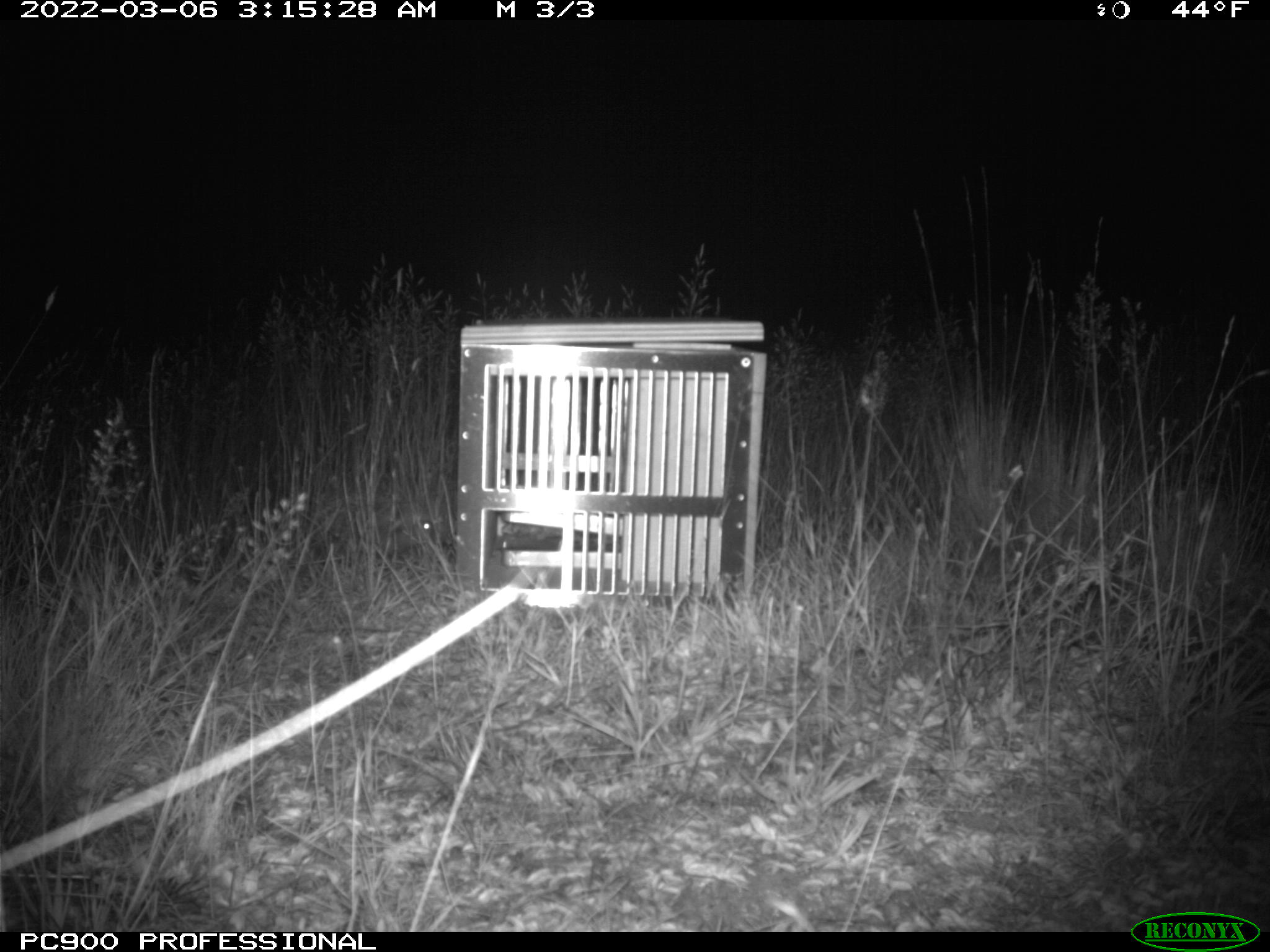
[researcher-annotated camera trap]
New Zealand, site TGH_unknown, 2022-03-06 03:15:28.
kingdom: Animalia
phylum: Chordata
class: Mammalia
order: Eulipotyphla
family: Erinaceidae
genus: Erinaceus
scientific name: Erinaceus europaeus europaeus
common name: european hedgehog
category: hedgehog